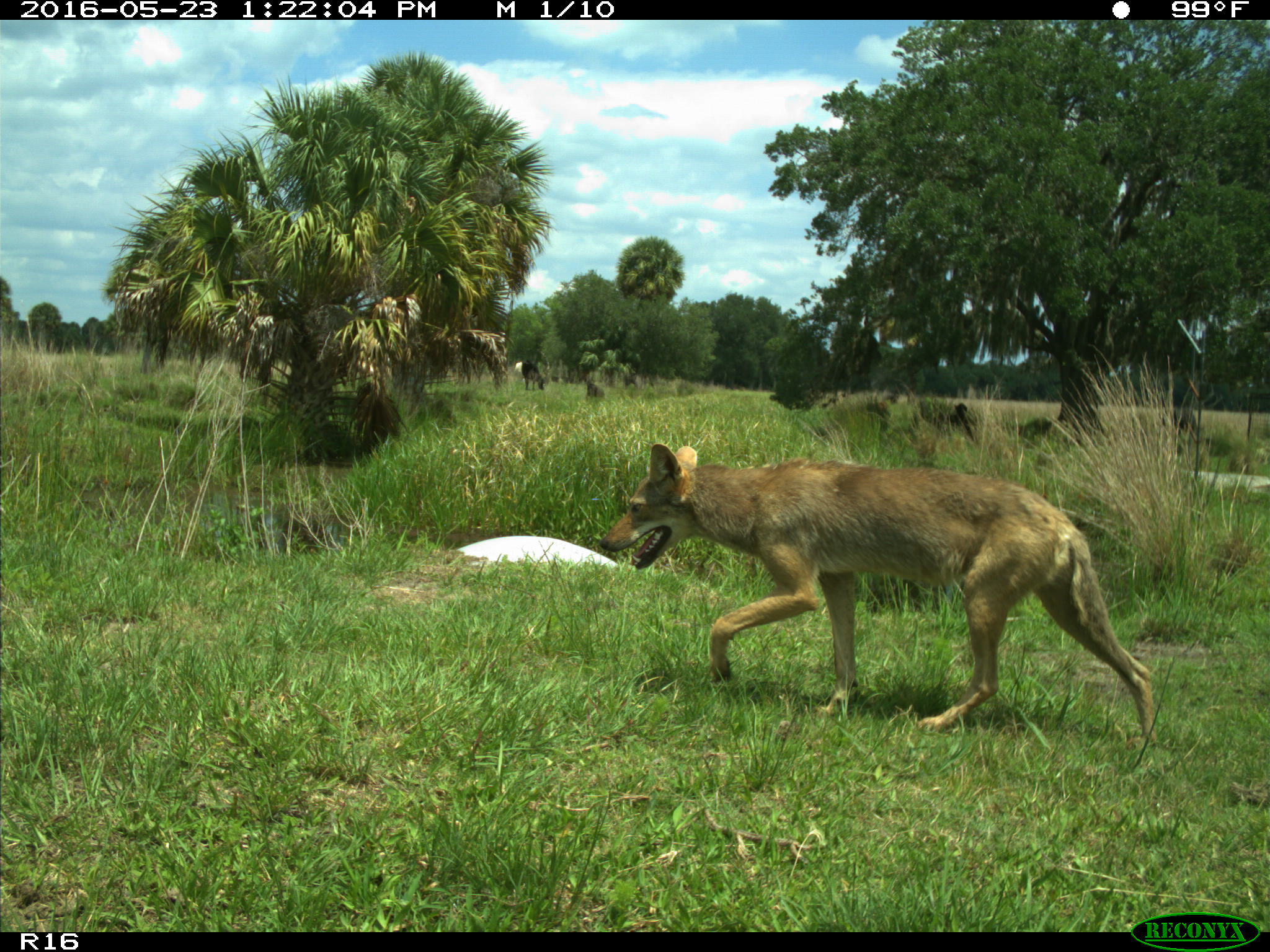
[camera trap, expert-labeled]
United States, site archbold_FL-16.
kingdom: Animalia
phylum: Chordata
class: Mammalia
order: Carnivora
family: Canidae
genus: Canis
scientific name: Canis latrans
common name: coyote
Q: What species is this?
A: Canis latrans (coyote).